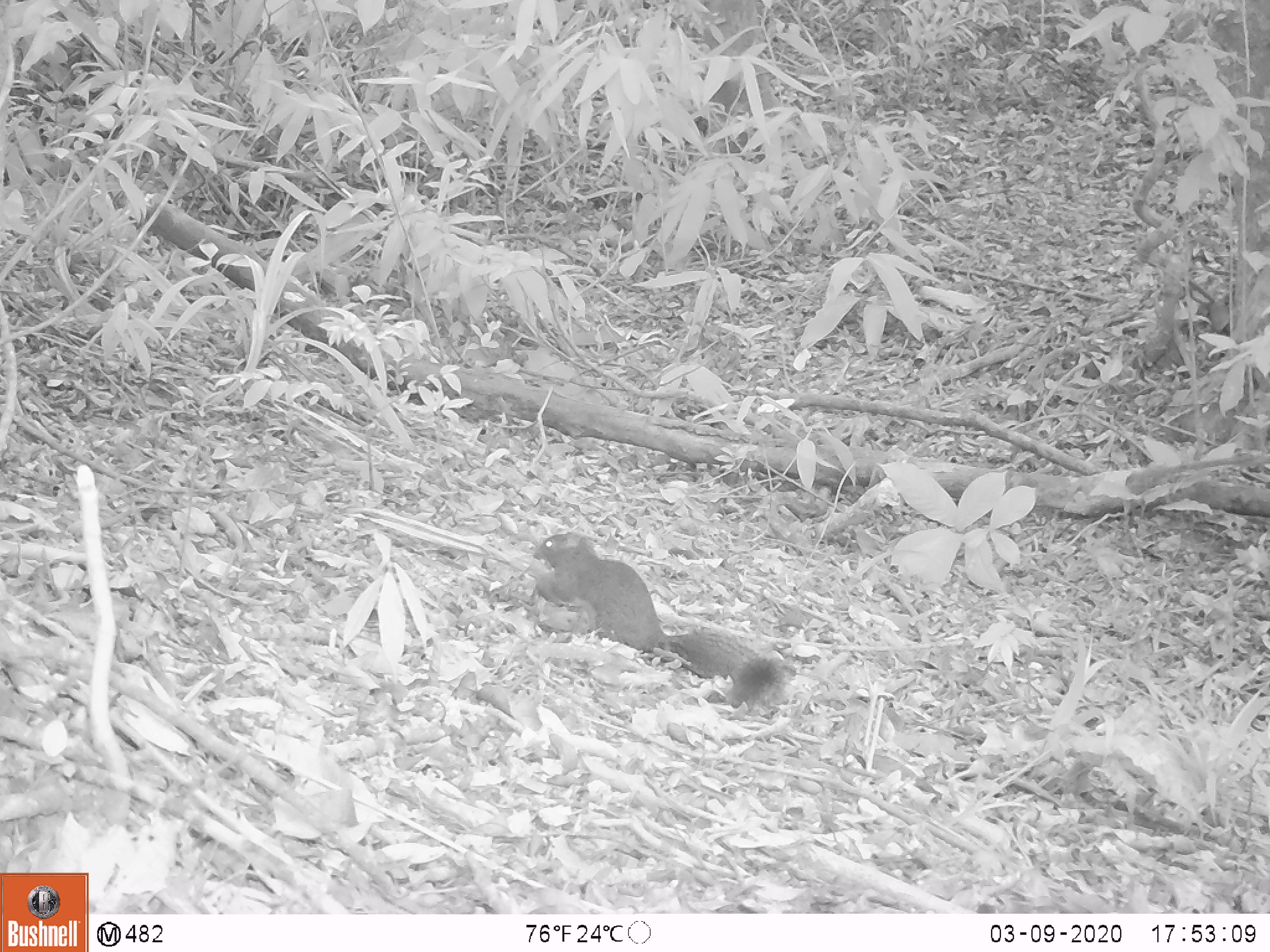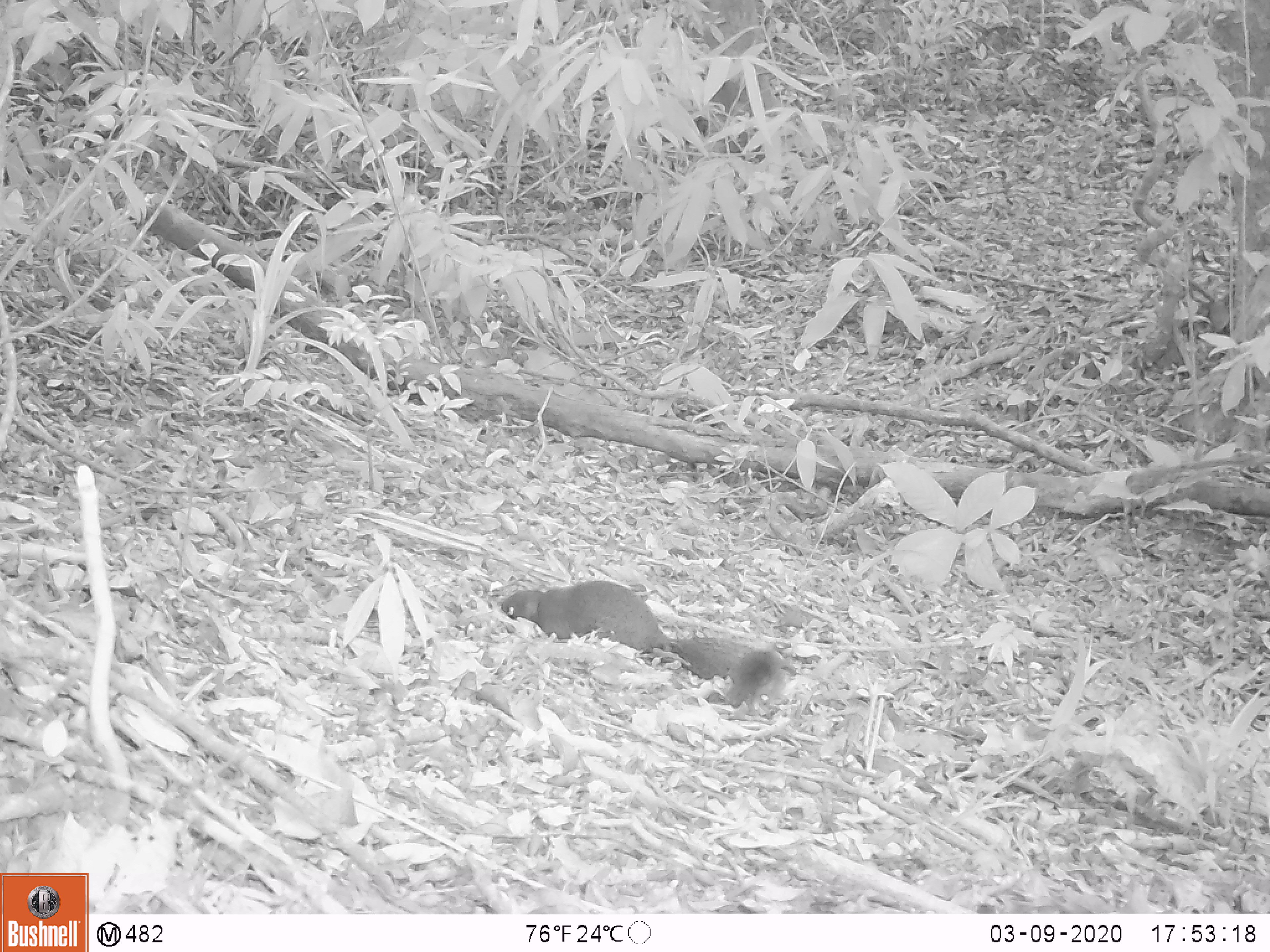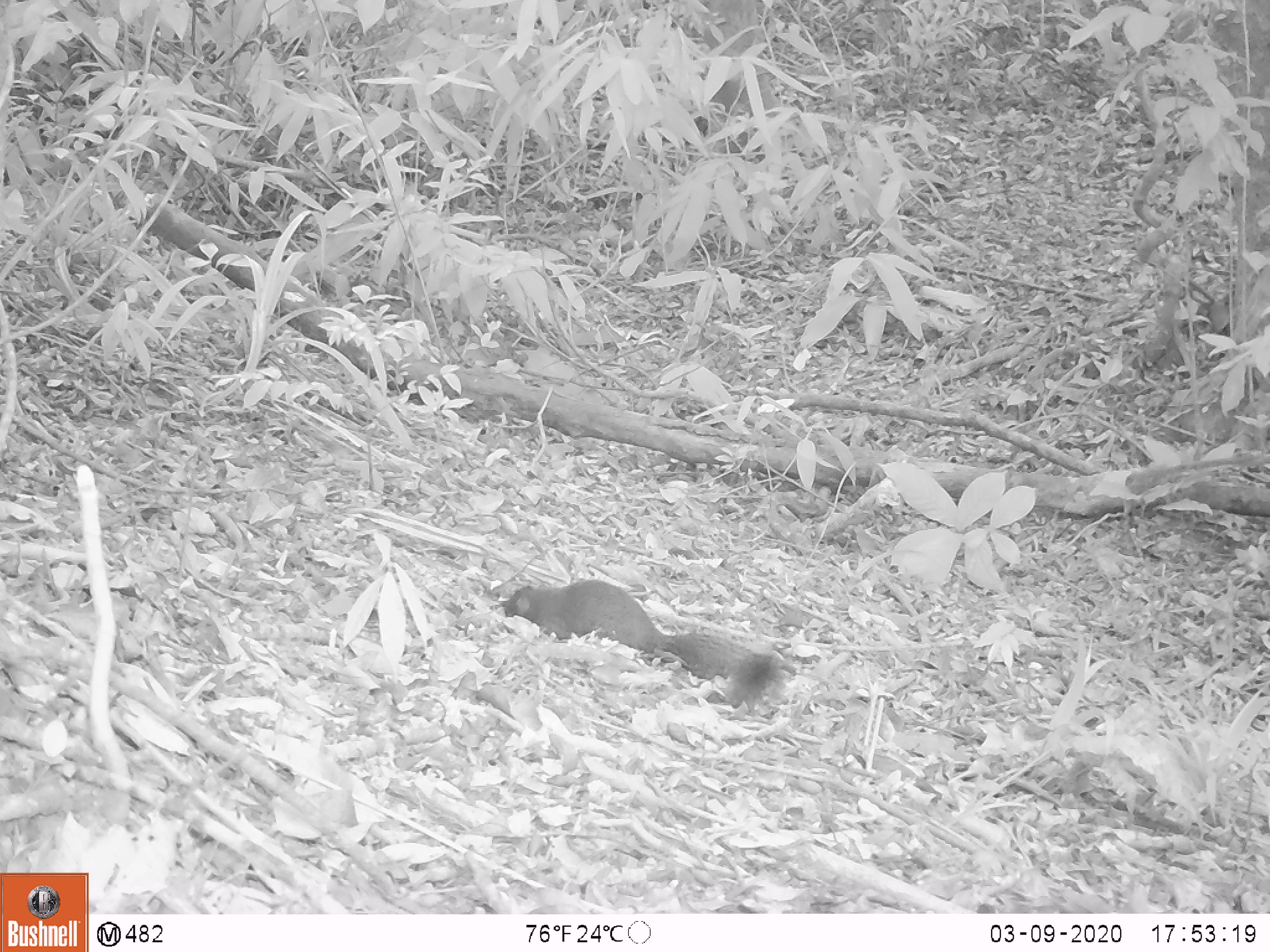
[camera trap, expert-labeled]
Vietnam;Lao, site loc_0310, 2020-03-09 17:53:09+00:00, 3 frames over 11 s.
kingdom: Animalia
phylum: Chordata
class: Mammalia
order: Rodentia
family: Sciuridae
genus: Callosciurus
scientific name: Callosciurus erythraeus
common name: pallas's squirrel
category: pallass squirrel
Pallass squirrel (pallas's squirrel) (Callosciurus erythraeus). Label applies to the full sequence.